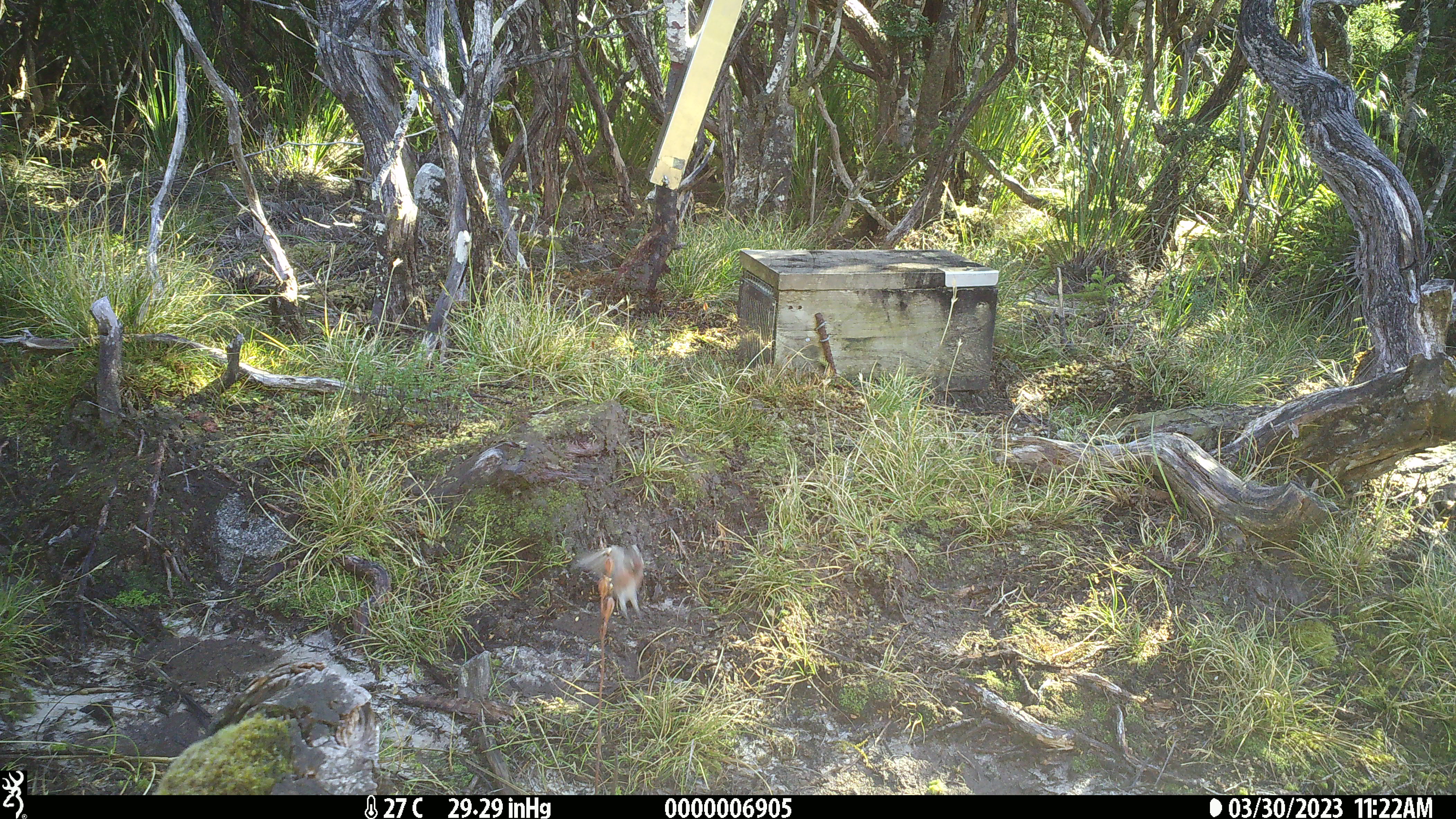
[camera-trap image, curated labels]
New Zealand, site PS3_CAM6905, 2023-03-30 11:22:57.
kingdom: Animalia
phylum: Chordata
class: Aves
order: Passeriformes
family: Fringillidae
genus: Acanthis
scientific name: Acanthis flammea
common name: common redpoll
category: redpoll